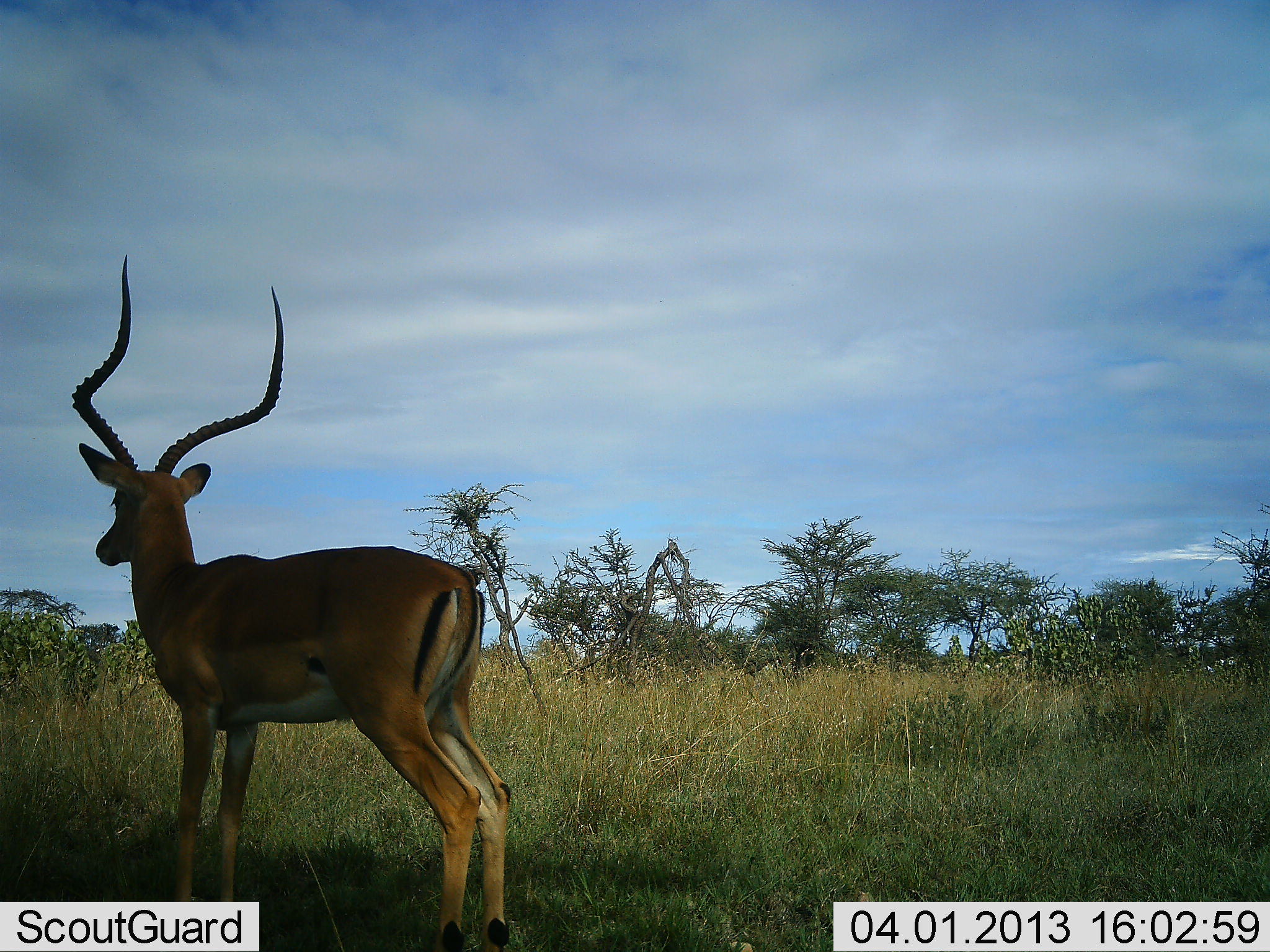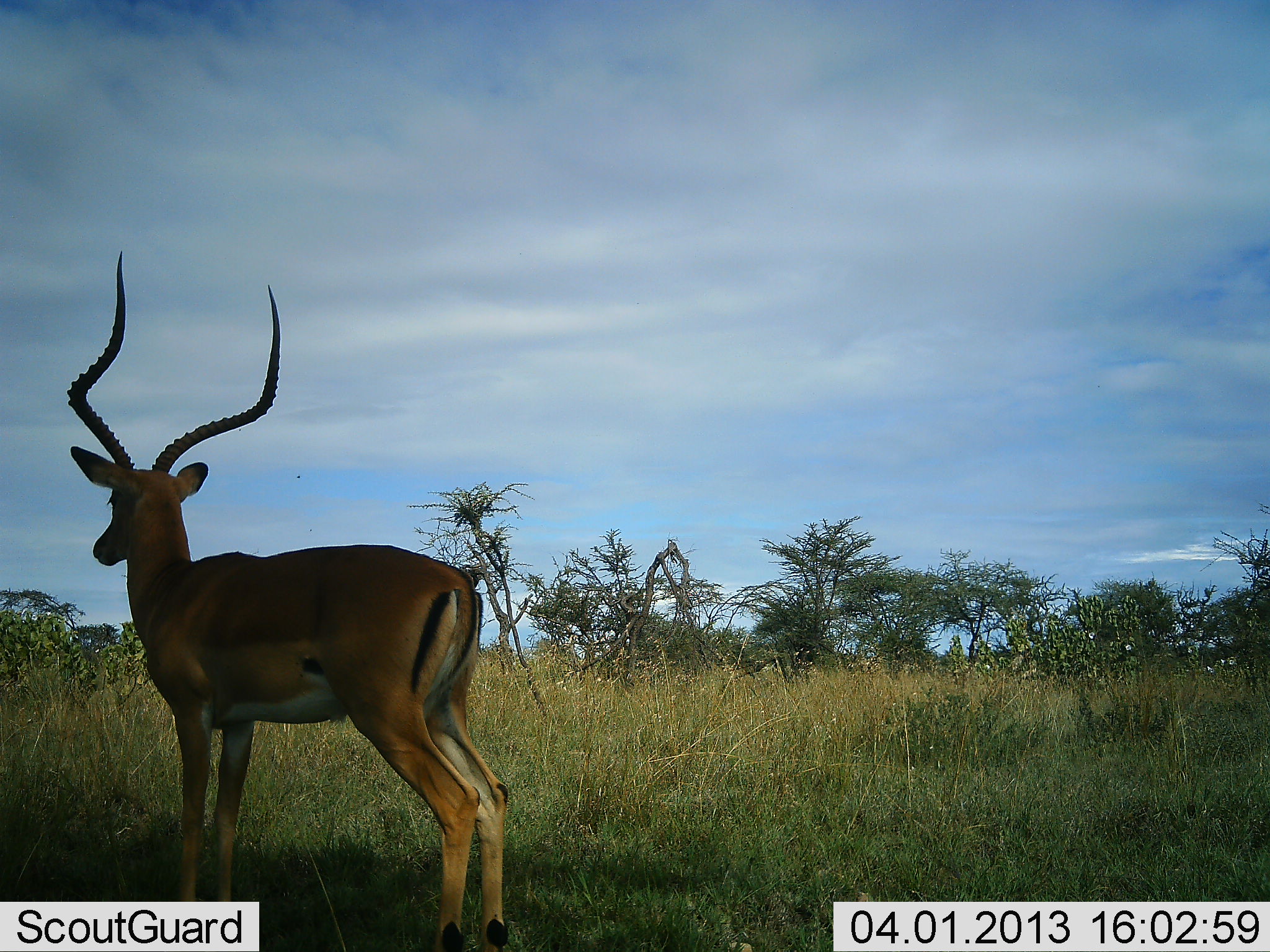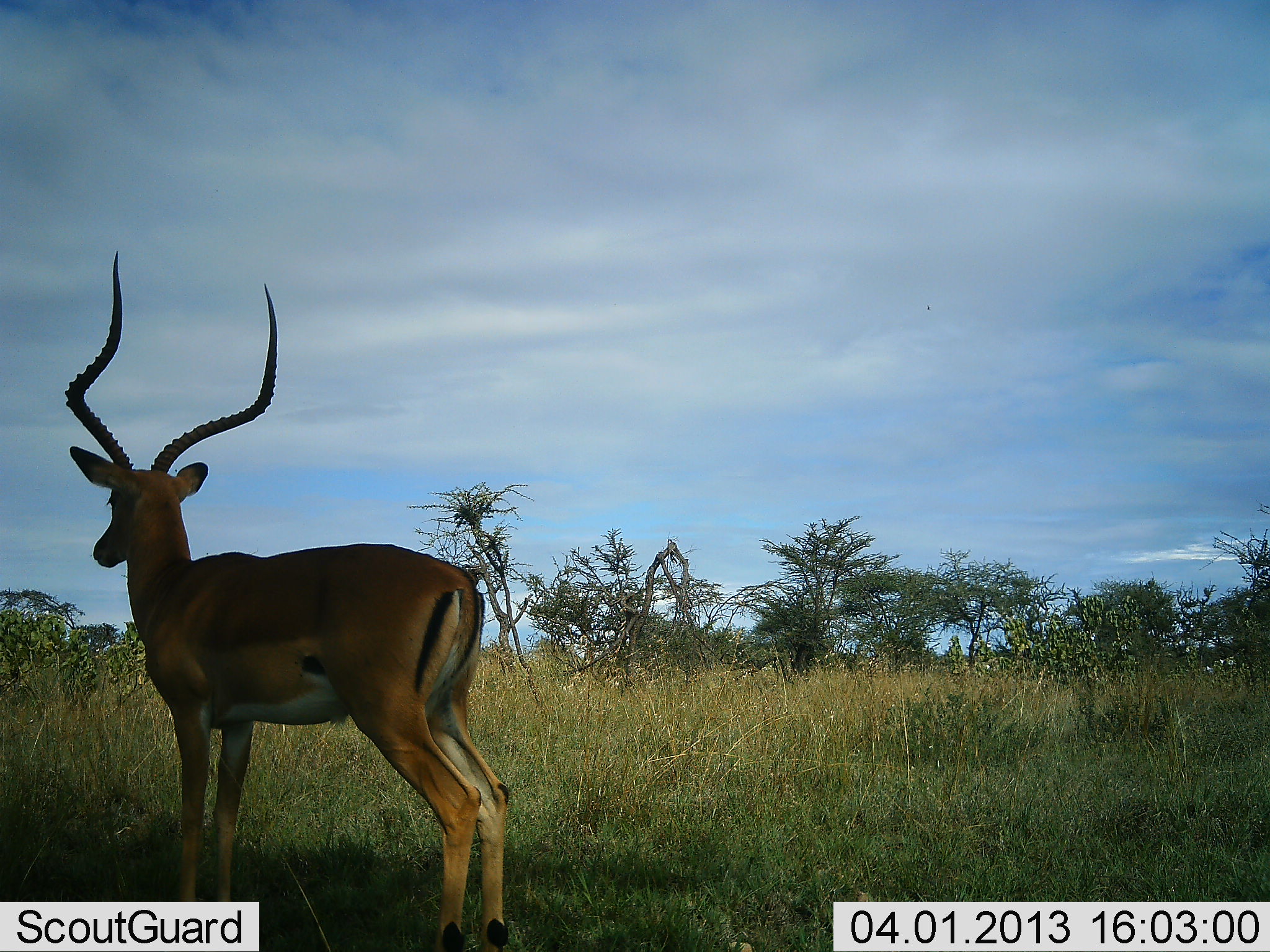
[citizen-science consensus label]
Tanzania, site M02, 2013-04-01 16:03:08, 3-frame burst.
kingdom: Animalia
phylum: Chordata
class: Mammalia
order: Artiodactyla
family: Bovidae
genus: Aepyceros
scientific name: Aepyceros melampus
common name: impala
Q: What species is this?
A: Impala (Aepyceros melampus).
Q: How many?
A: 1.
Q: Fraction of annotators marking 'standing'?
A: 100%.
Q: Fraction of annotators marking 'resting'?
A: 0%.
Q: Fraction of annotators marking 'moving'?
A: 0%.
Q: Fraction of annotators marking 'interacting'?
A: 0%.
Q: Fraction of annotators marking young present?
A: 0%.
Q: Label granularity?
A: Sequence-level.